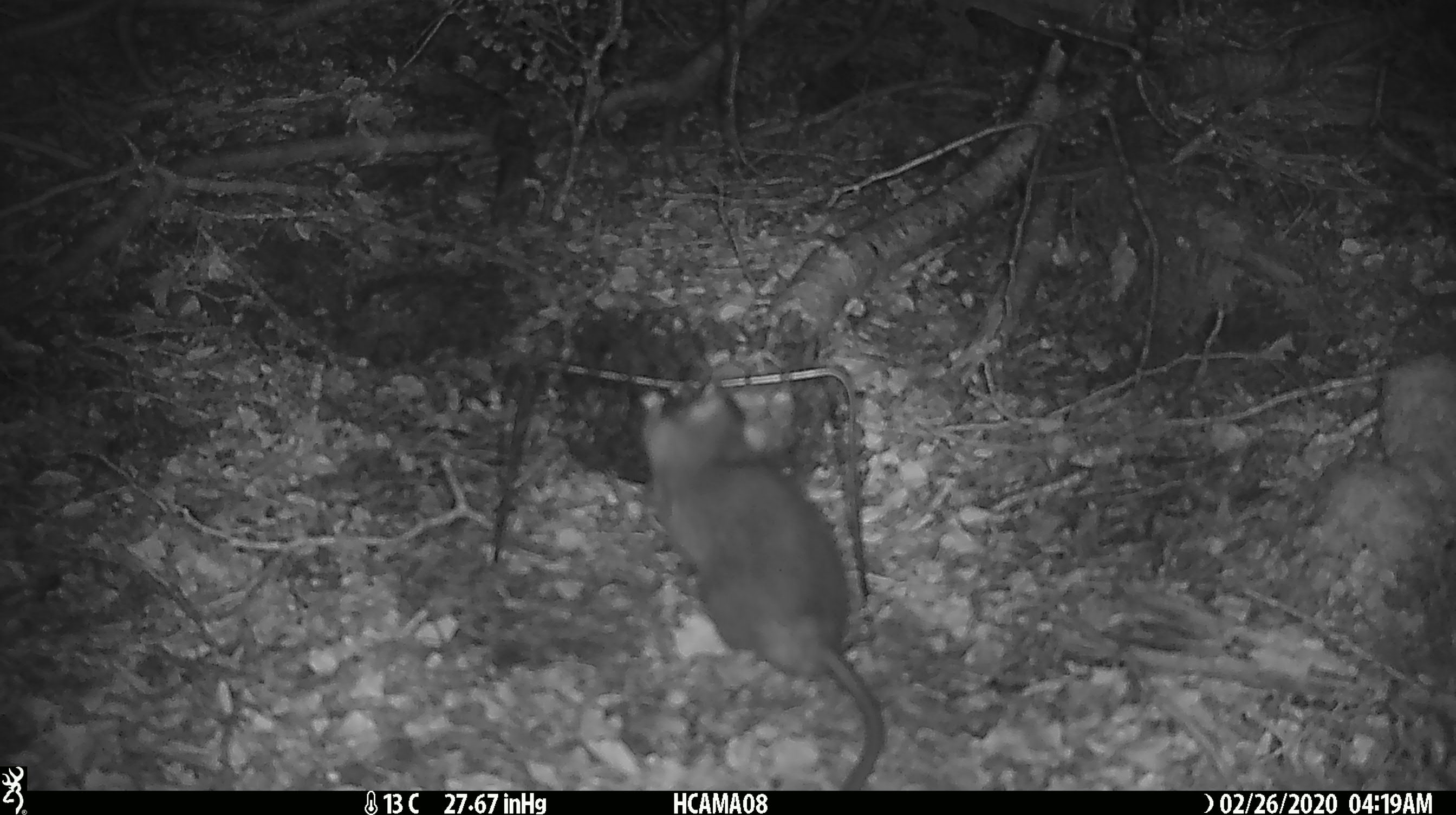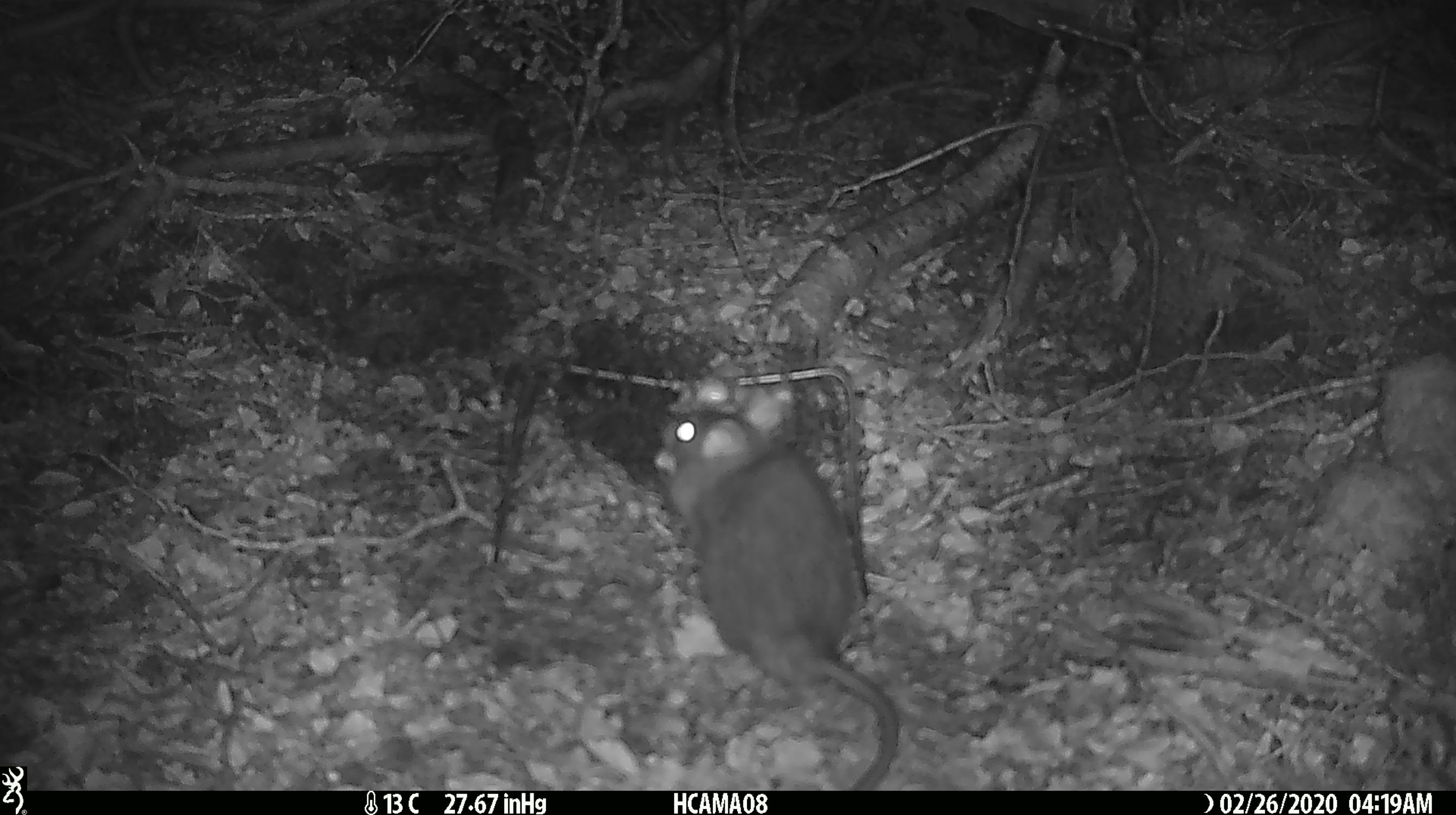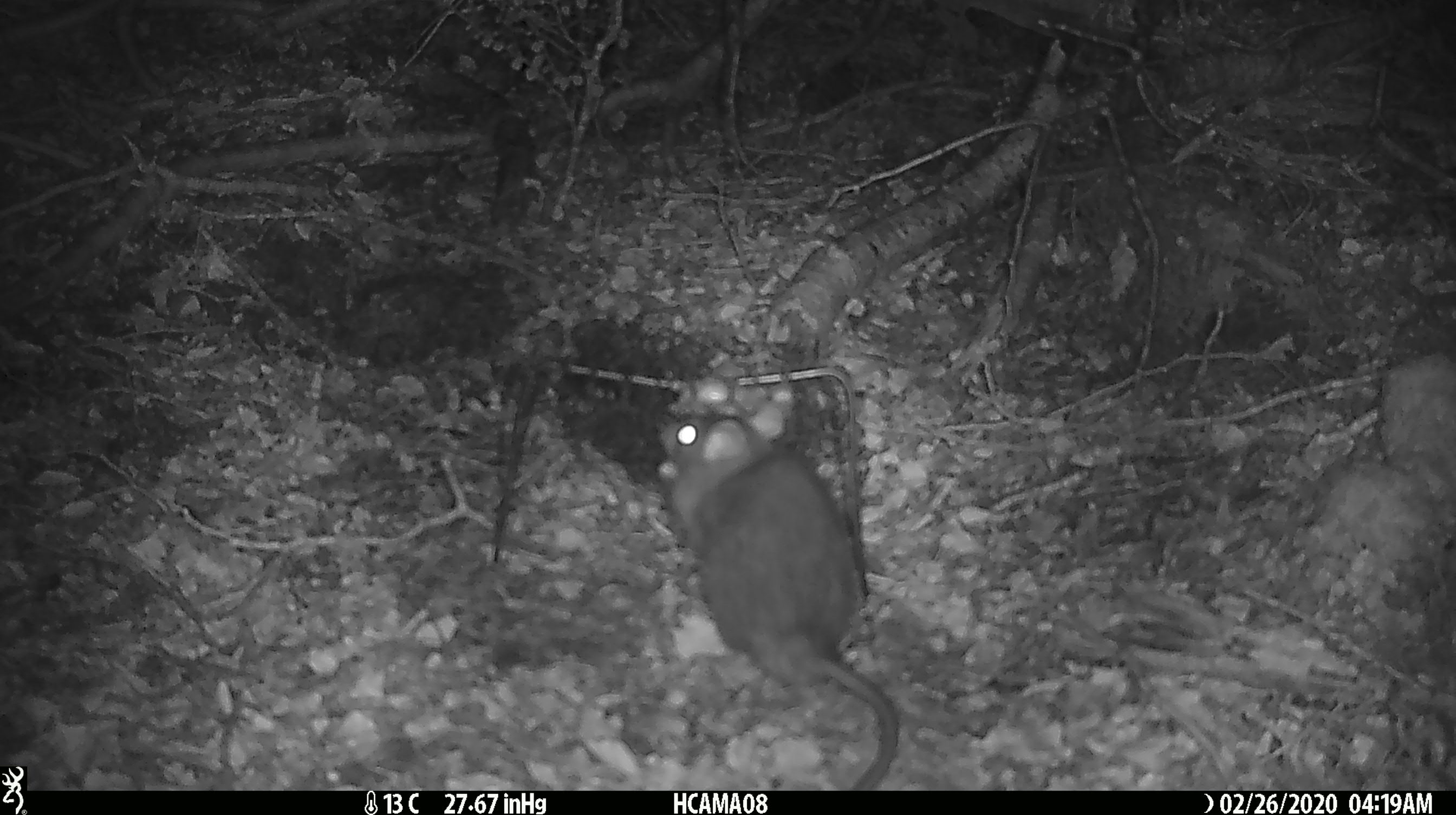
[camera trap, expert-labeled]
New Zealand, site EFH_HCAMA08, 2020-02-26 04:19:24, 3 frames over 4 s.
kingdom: Animalia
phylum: Chordata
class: Mammalia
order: Rodentia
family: Muridae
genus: Rattus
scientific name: Rattus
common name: rat